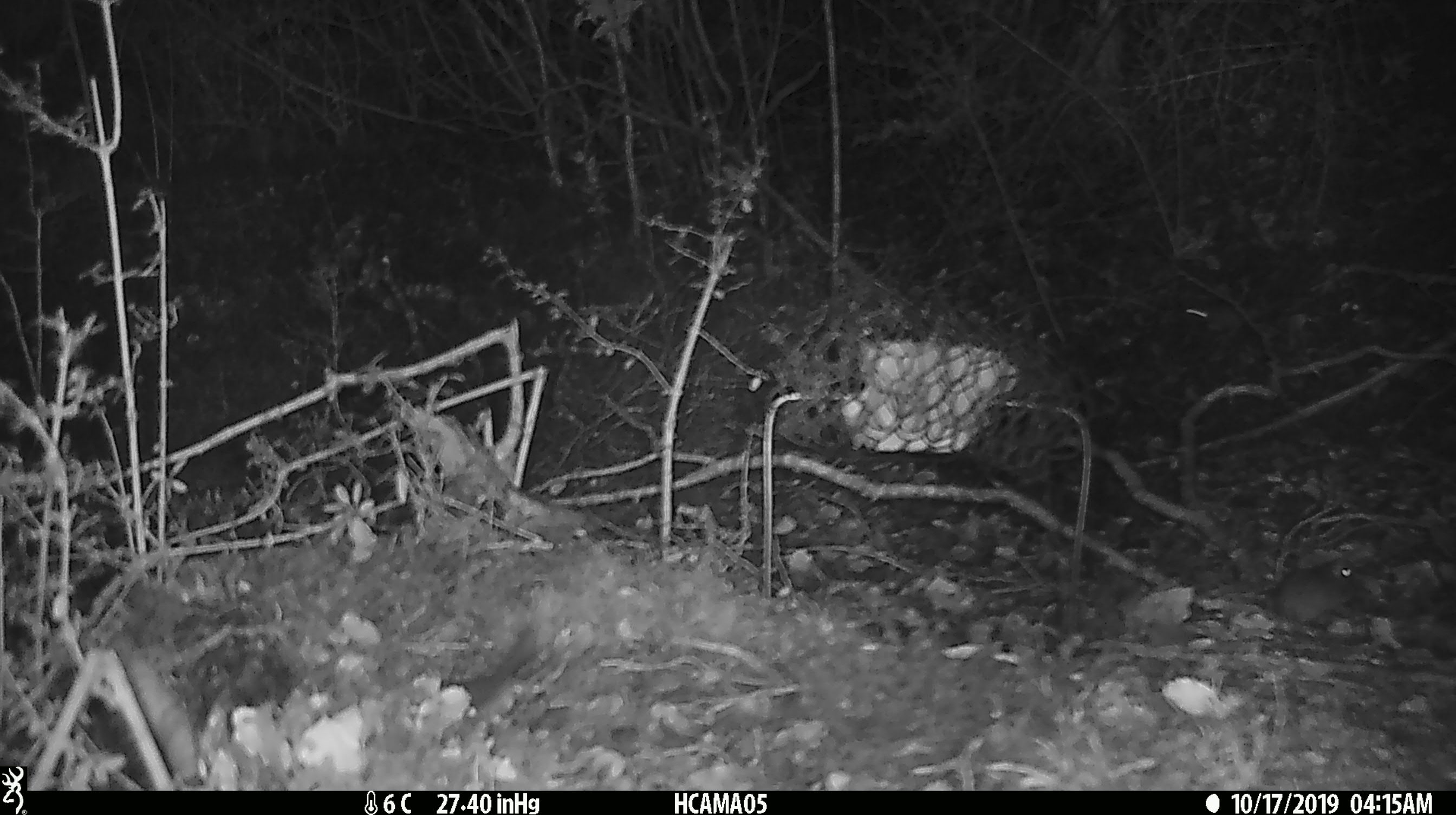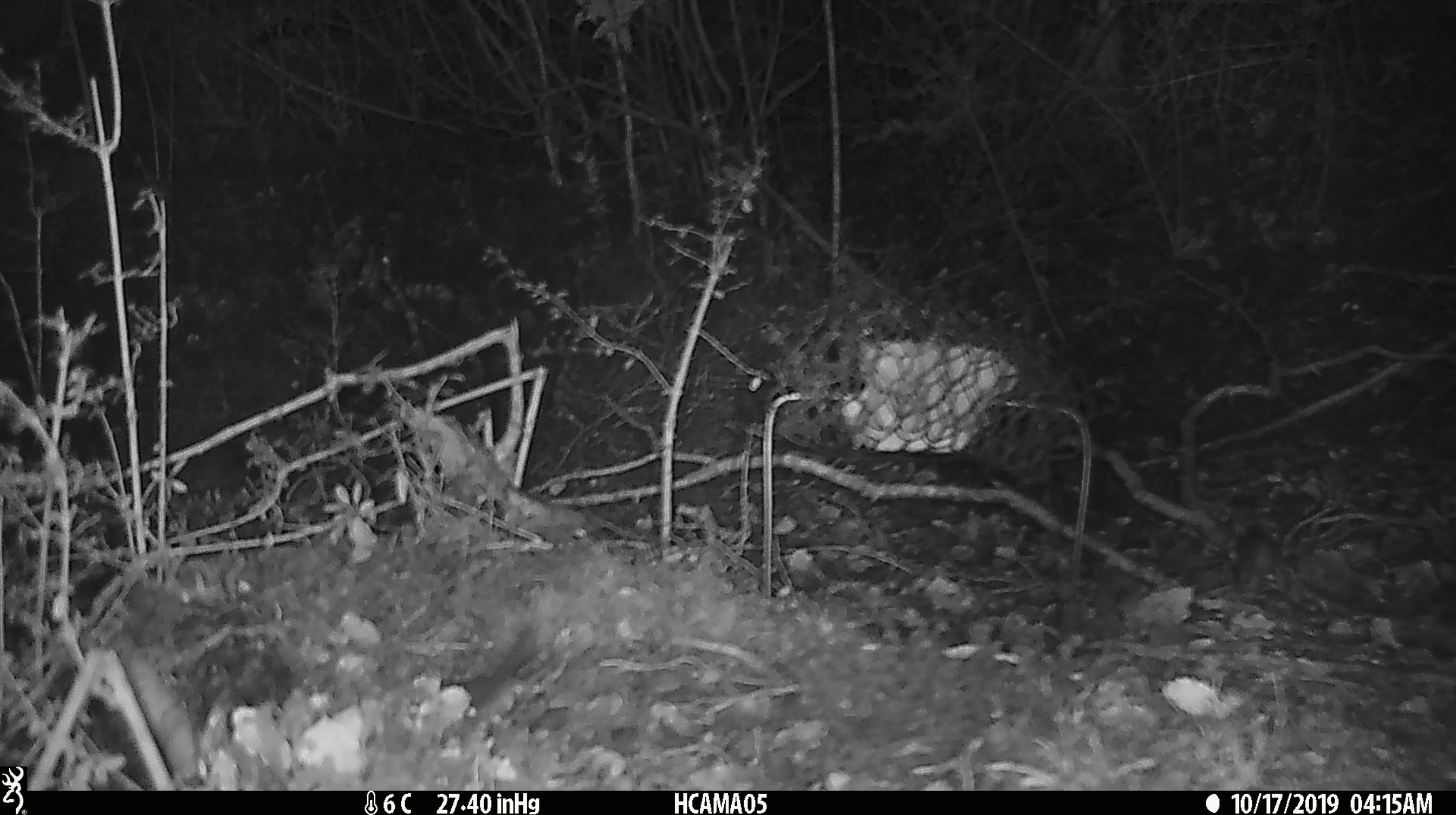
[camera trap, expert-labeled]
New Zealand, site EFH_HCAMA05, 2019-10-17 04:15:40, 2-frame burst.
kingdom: Animalia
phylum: Chordata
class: Mammalia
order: Rodentia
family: Muridae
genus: Rattus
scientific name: Rattus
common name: rat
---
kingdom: Animalia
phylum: Chordata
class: Mammalia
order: Rodentia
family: Muridae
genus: Mus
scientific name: Mus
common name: mouse